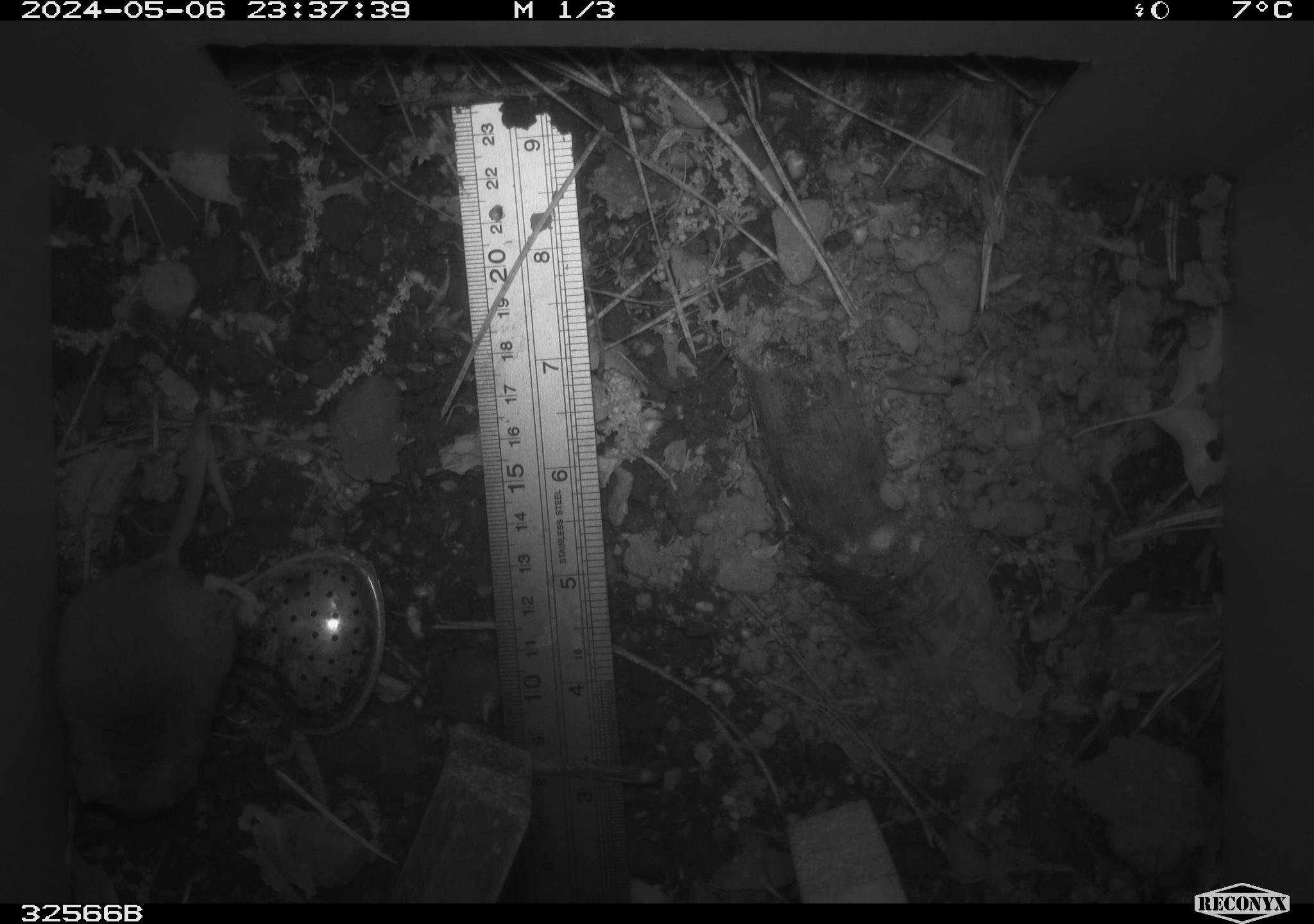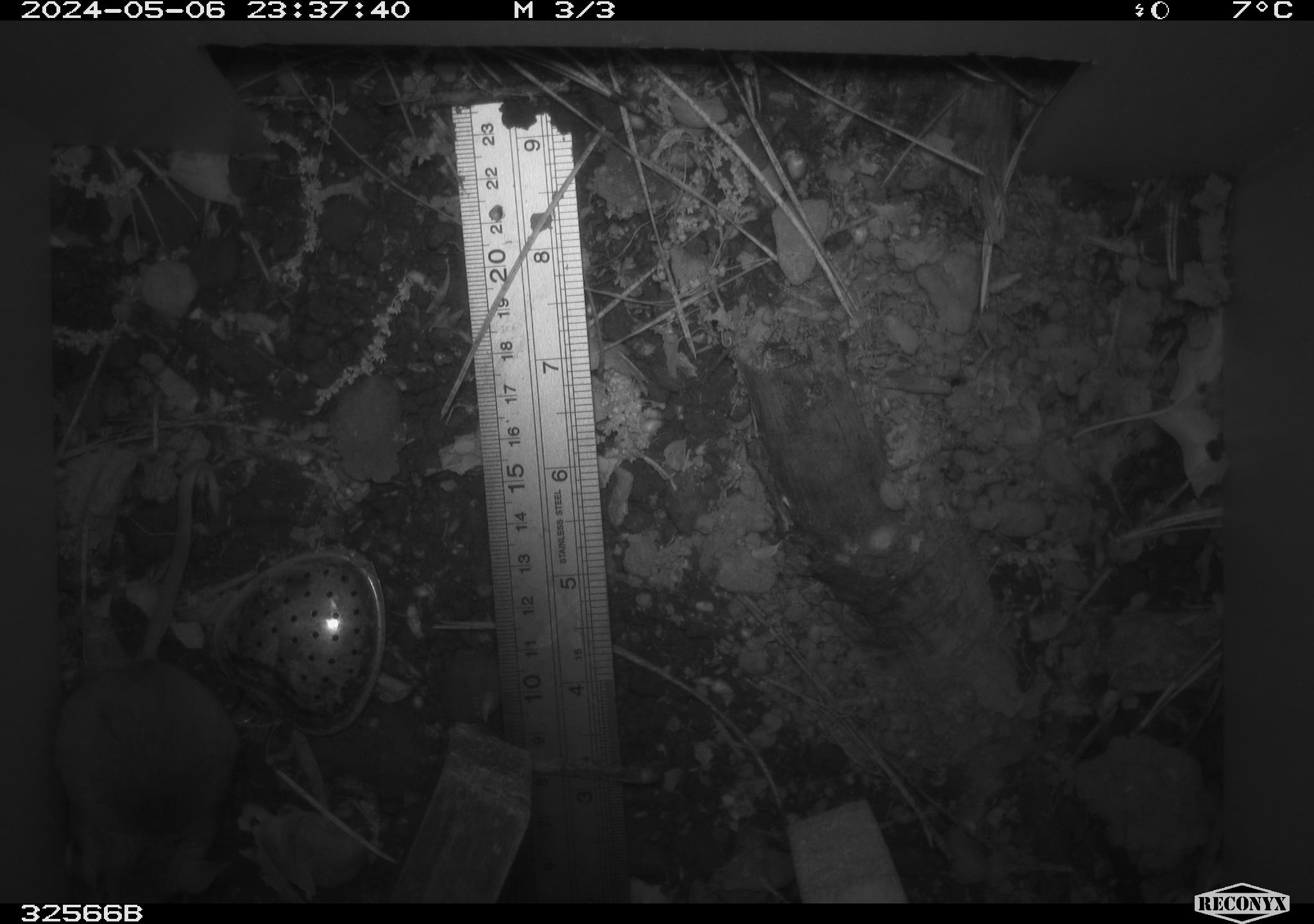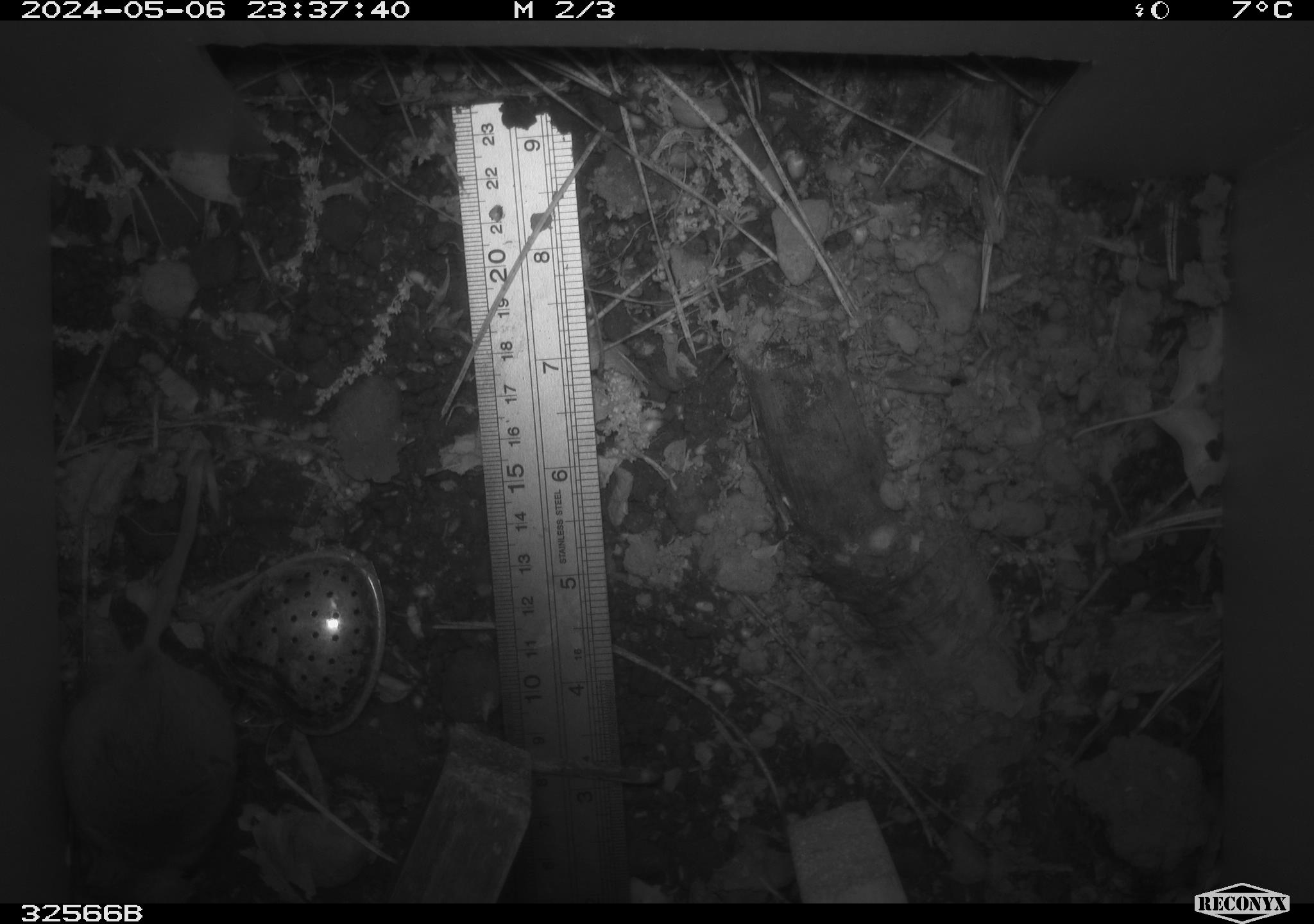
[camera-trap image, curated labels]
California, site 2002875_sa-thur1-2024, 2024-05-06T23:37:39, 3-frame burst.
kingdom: Animalia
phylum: Chordata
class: Mammalia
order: Rodentia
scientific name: Rodentia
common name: mouse species